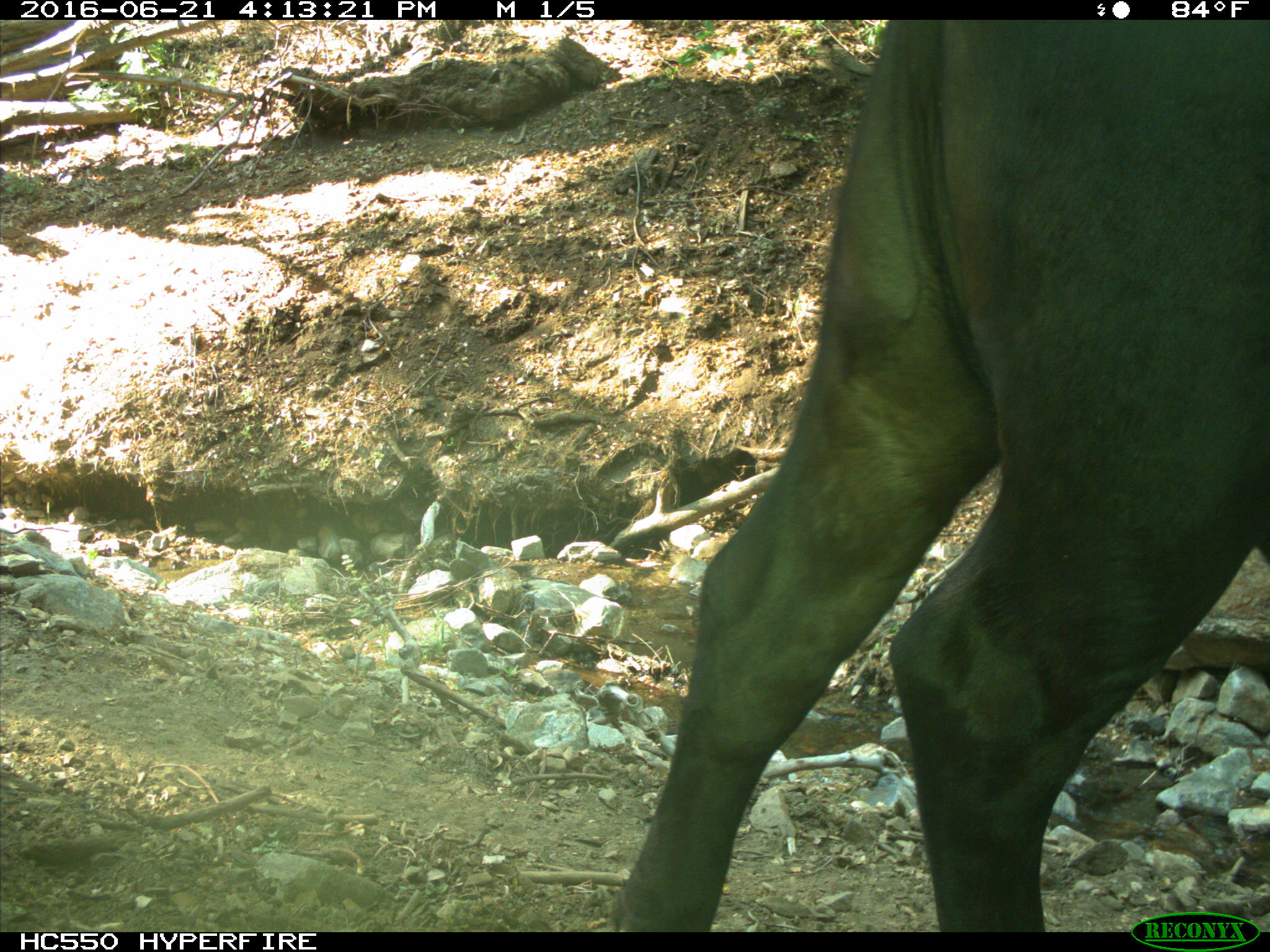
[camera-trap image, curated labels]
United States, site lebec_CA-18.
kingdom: Animalia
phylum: Chordata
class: Mammalia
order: Artiodactyla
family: Bovidae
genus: Bos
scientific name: Bos taurus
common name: domestic cow